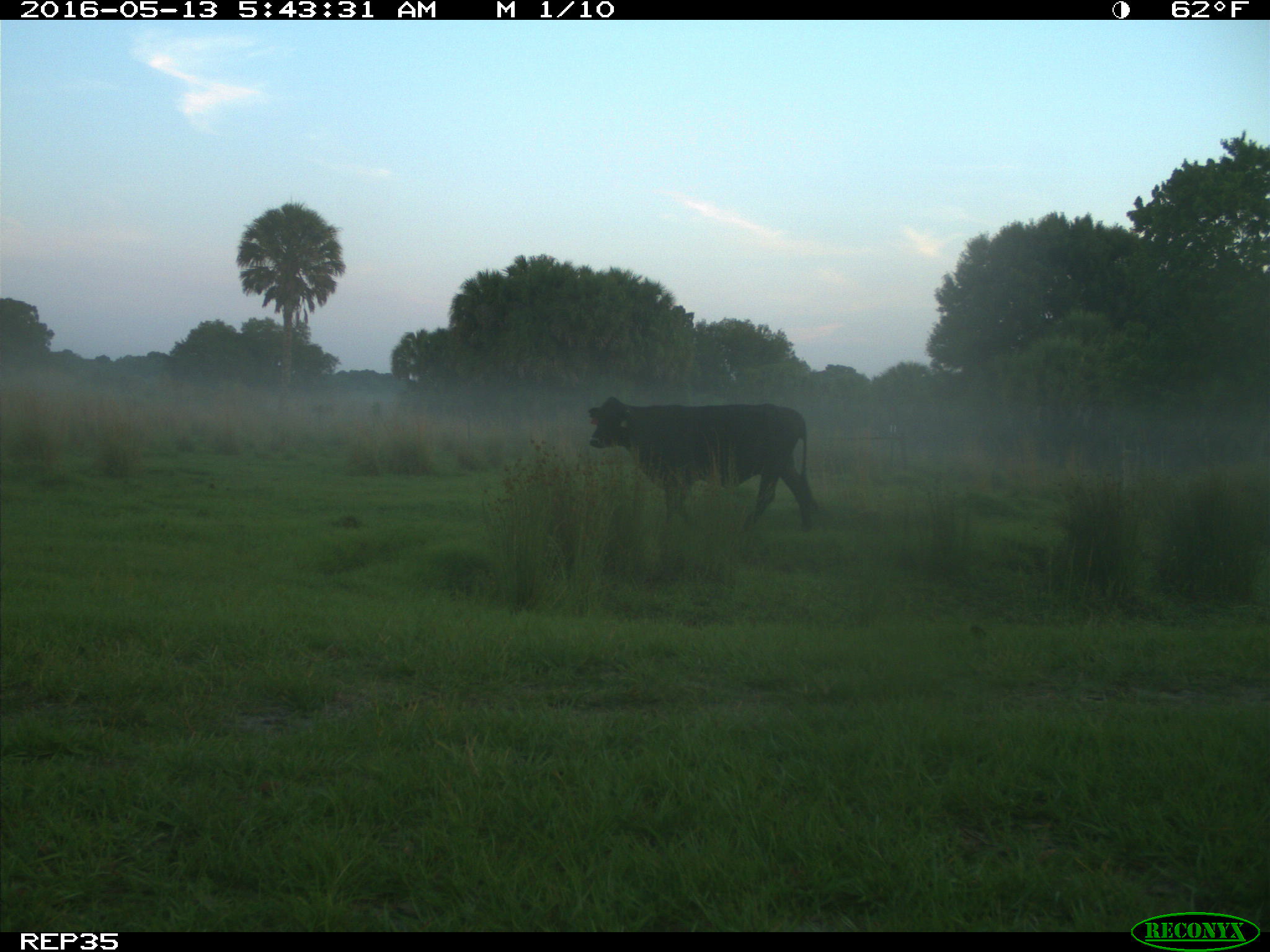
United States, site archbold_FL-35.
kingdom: Animalia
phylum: Chordata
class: Mammalia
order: Artiodactyla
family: Bovidae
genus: Bos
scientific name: Bos taurus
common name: domestic cow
Bos taurus (domestic cow).